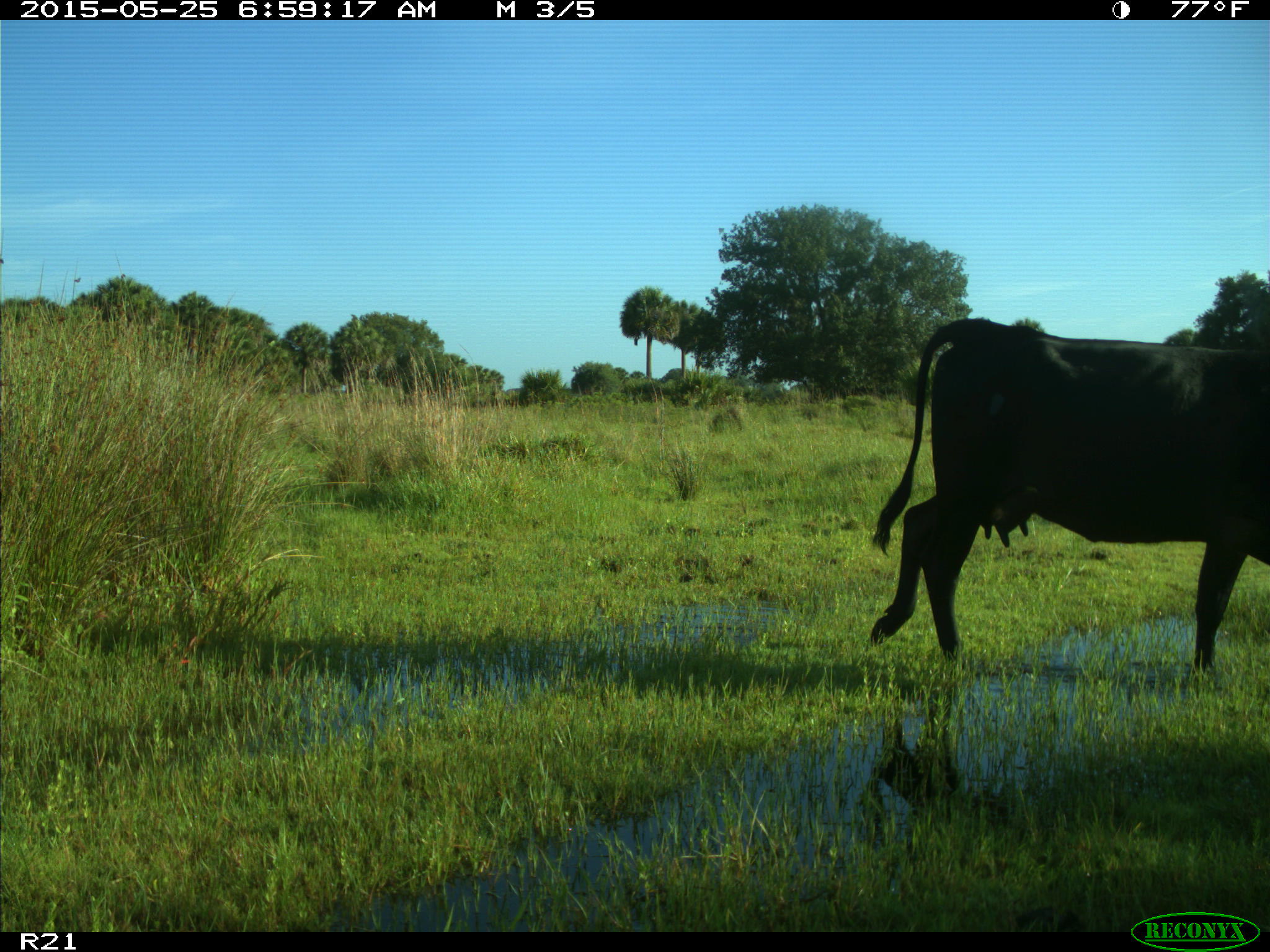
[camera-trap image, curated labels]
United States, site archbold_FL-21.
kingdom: Animalia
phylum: Chordata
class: Mammalia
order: Artiodactyla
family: Bovidae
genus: Bos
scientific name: Bos taurus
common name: domestic cow